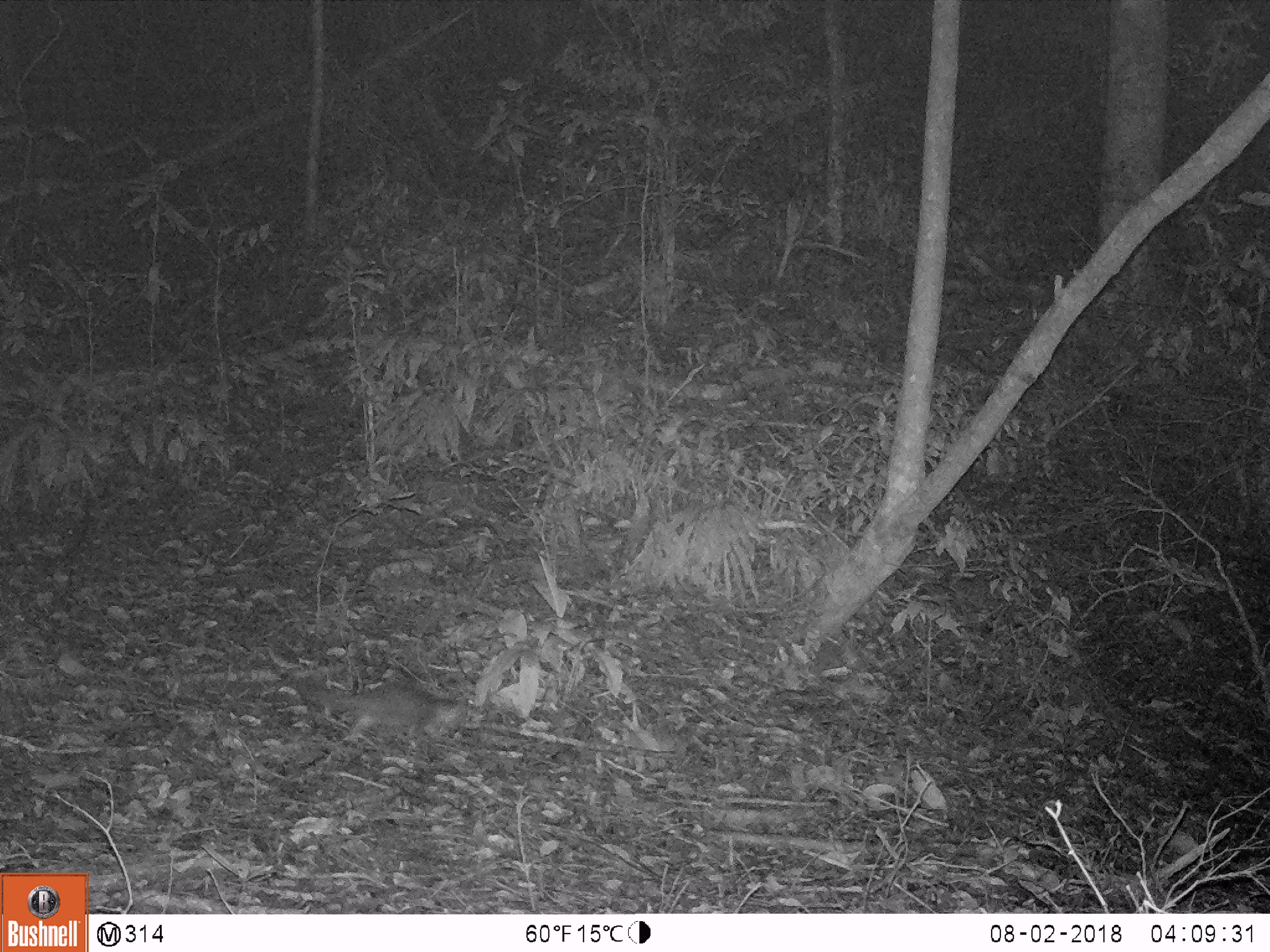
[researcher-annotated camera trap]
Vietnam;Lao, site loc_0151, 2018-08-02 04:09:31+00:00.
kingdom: Animalia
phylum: Chordata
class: Mammalia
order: Carnivora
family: Mustelidae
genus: Melogale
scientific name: Melogale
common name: ferret badger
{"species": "ferret badger (Melogale)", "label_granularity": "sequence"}